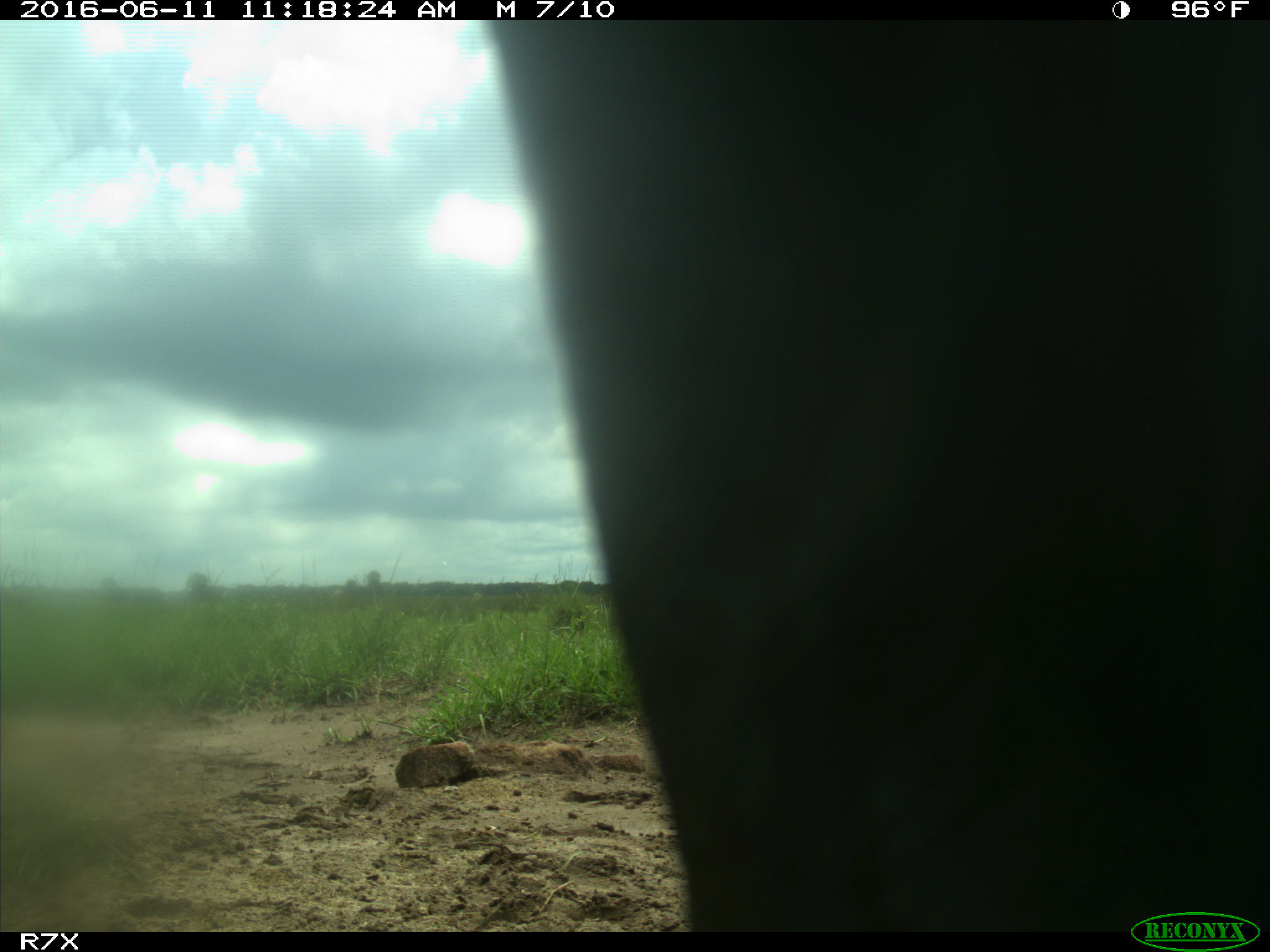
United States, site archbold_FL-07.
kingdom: Animalia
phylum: Chordata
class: Mammalia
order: Artiodactyla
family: Bovidae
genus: Bos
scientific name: Bos taurus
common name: domestic cow